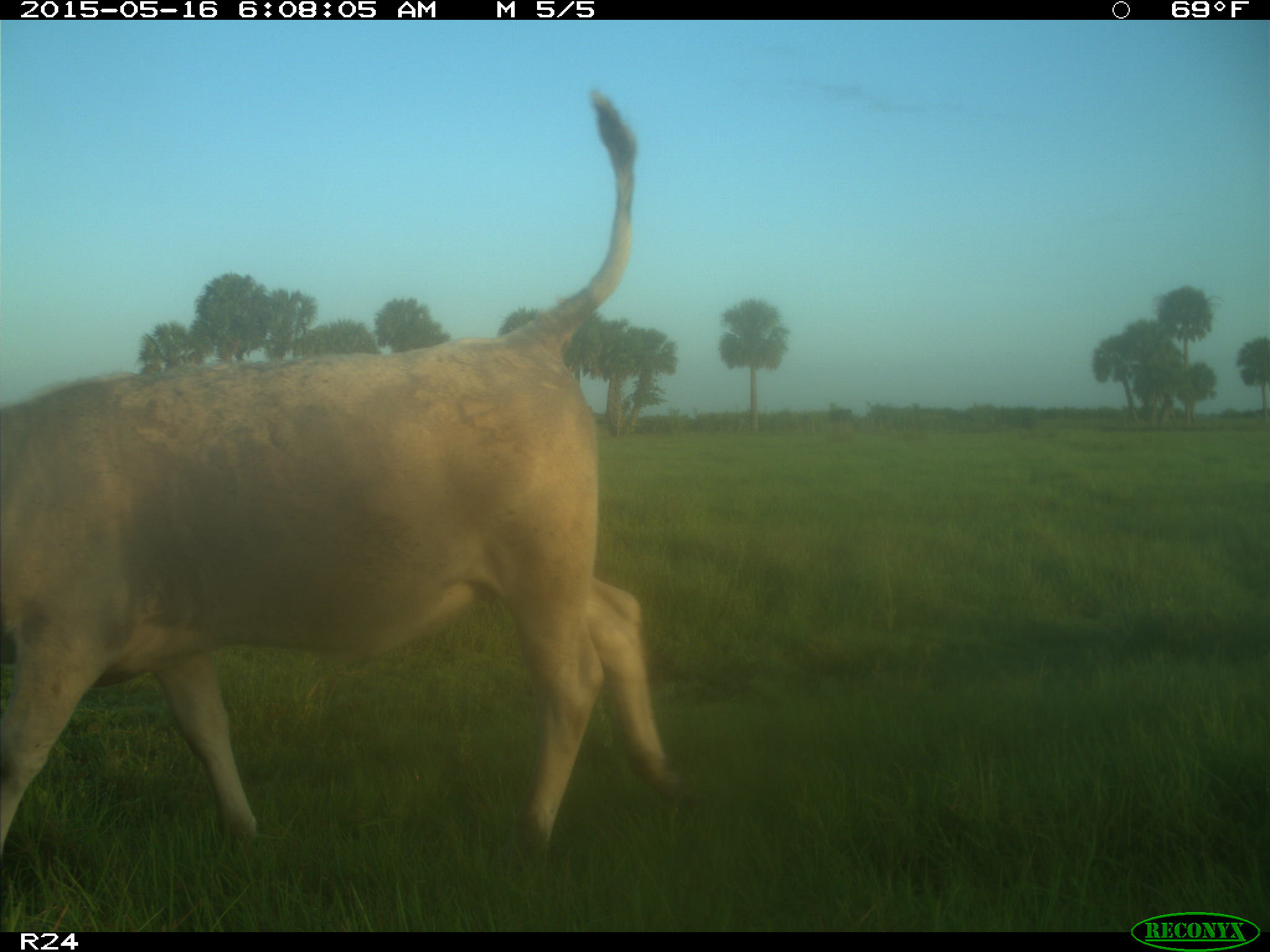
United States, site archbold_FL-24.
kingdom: Animalia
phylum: Chordata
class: Mammalia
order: Artiodactyla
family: Bovidae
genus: Bos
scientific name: Bos taurus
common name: domestic cow